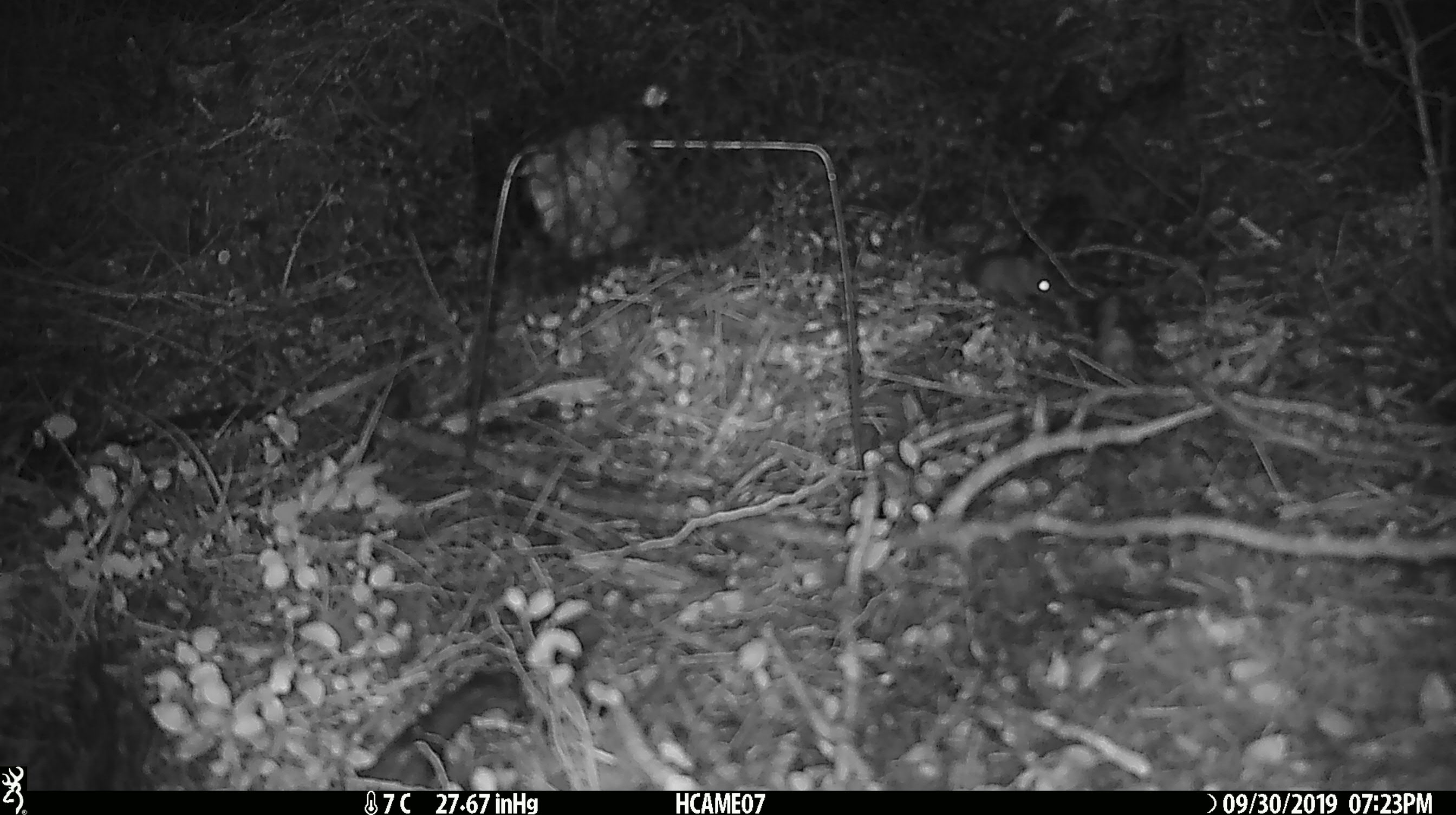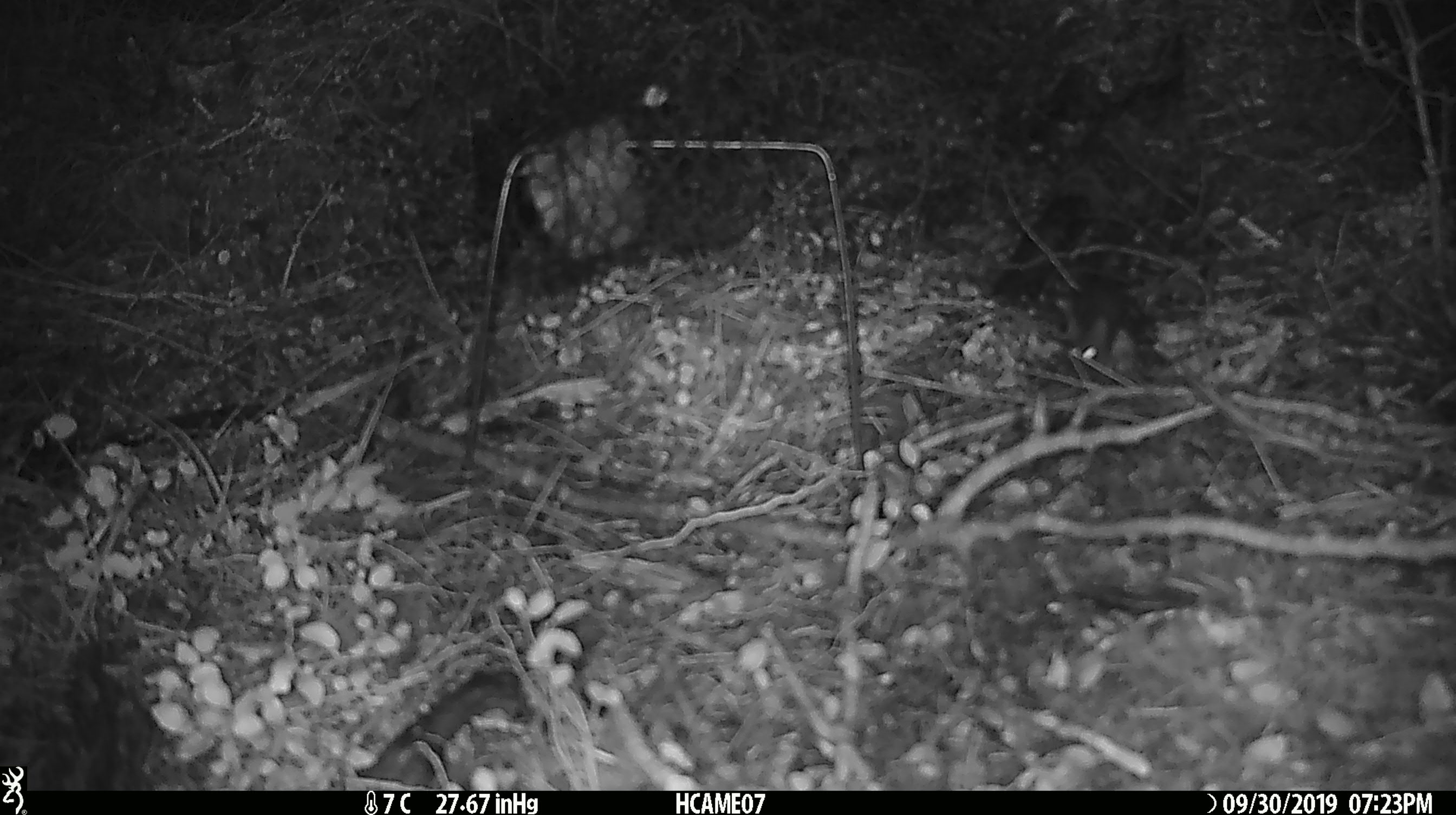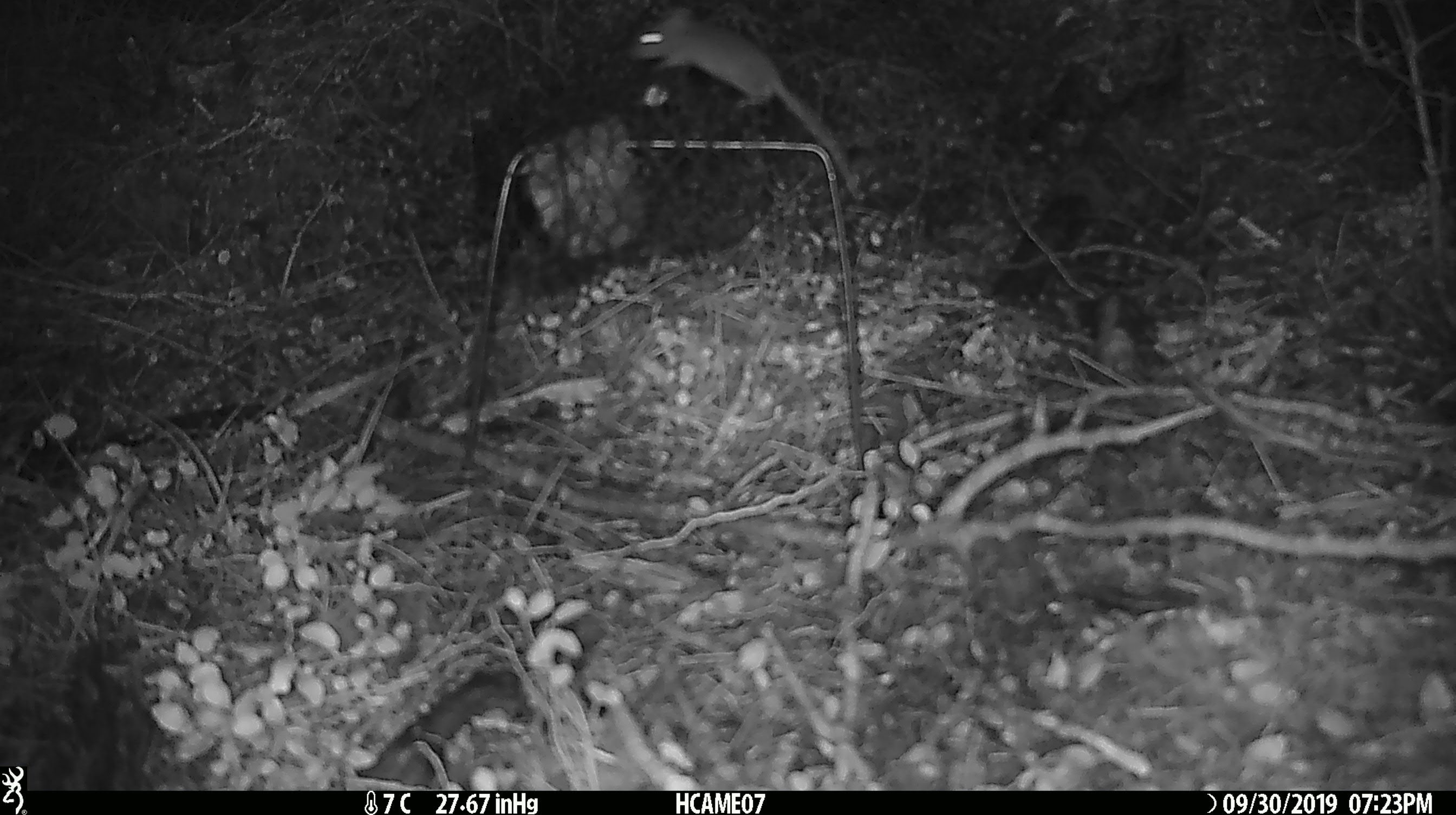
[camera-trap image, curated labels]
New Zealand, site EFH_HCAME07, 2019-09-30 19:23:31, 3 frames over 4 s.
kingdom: Animalia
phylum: Chordata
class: Mammalia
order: Rodentia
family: Muridae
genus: Mus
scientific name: Mus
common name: mouse